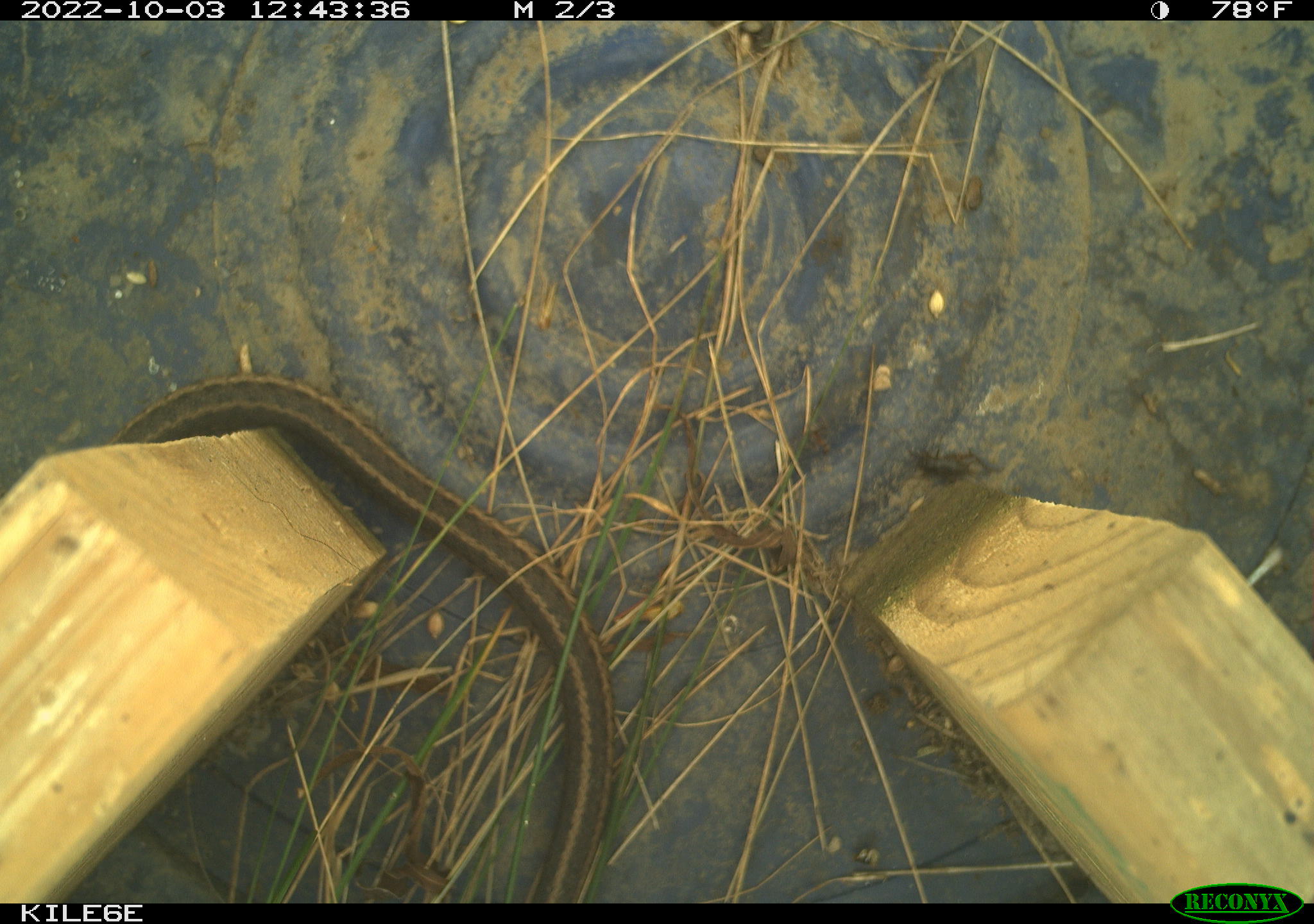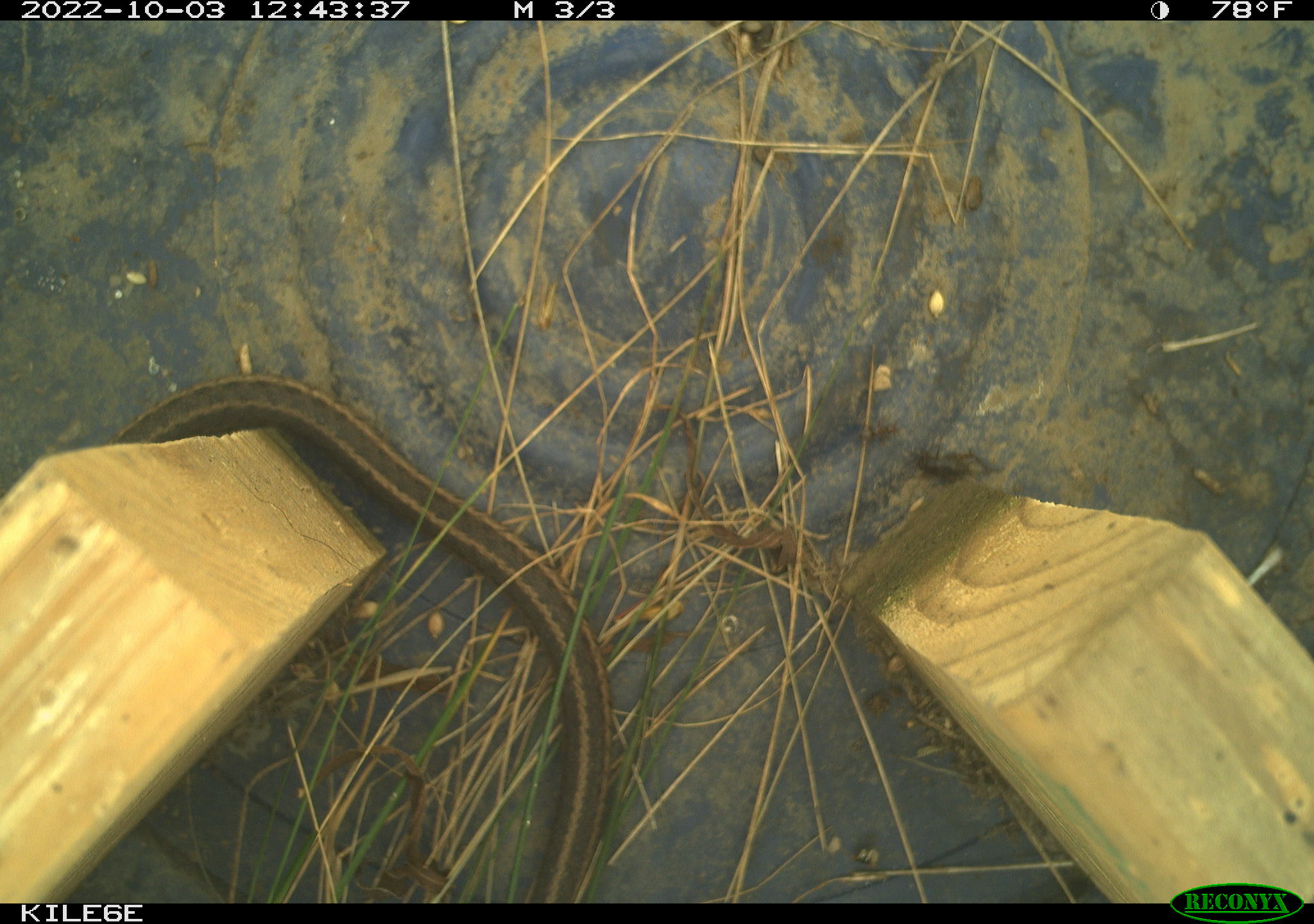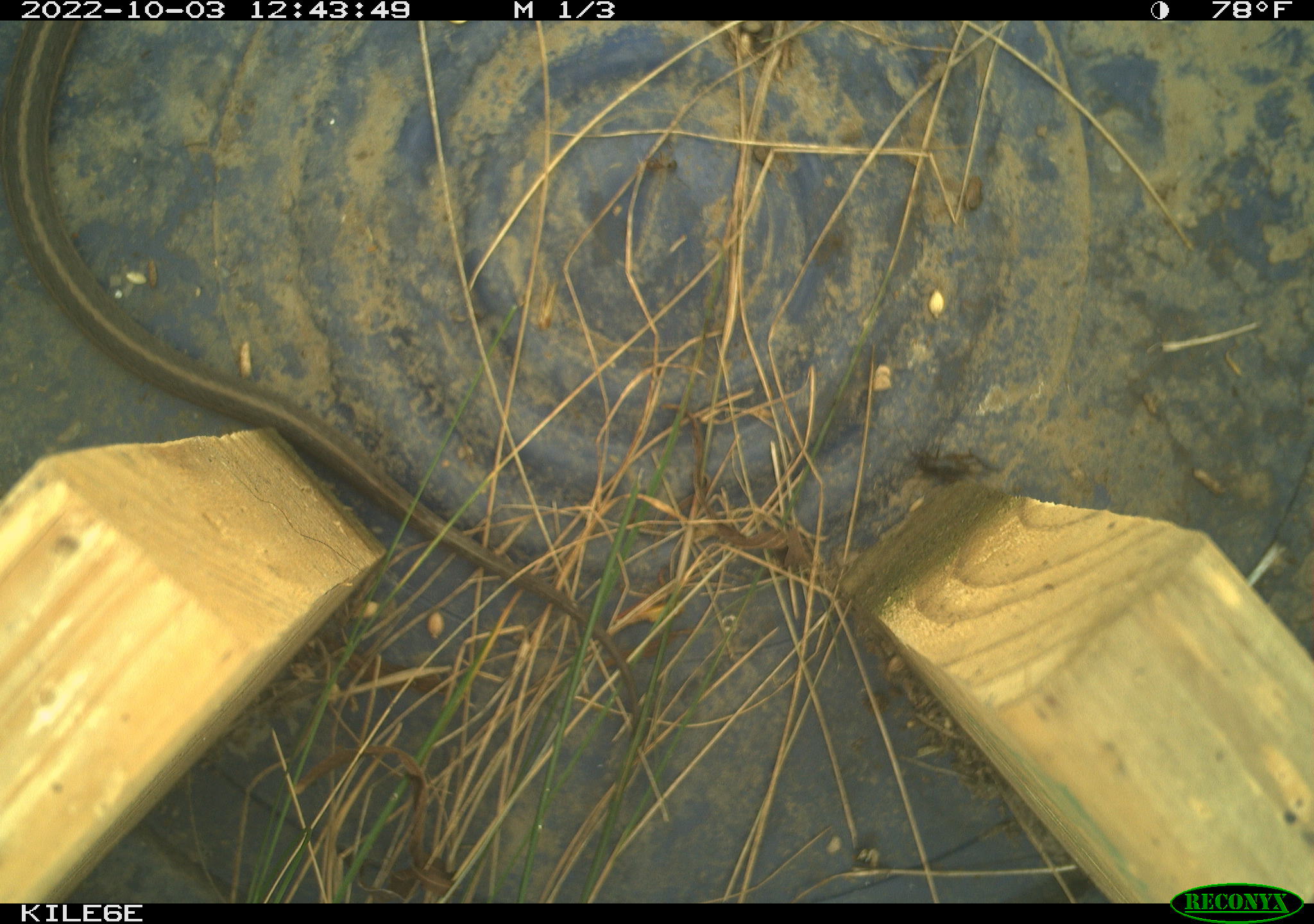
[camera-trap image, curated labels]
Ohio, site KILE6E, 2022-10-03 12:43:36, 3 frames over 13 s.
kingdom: Animalia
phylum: Chordata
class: Reptilia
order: Squamata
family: Colubridae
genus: Thamnophis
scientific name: Thamnophis sirtalis sirtalis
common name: eastern gartersnake